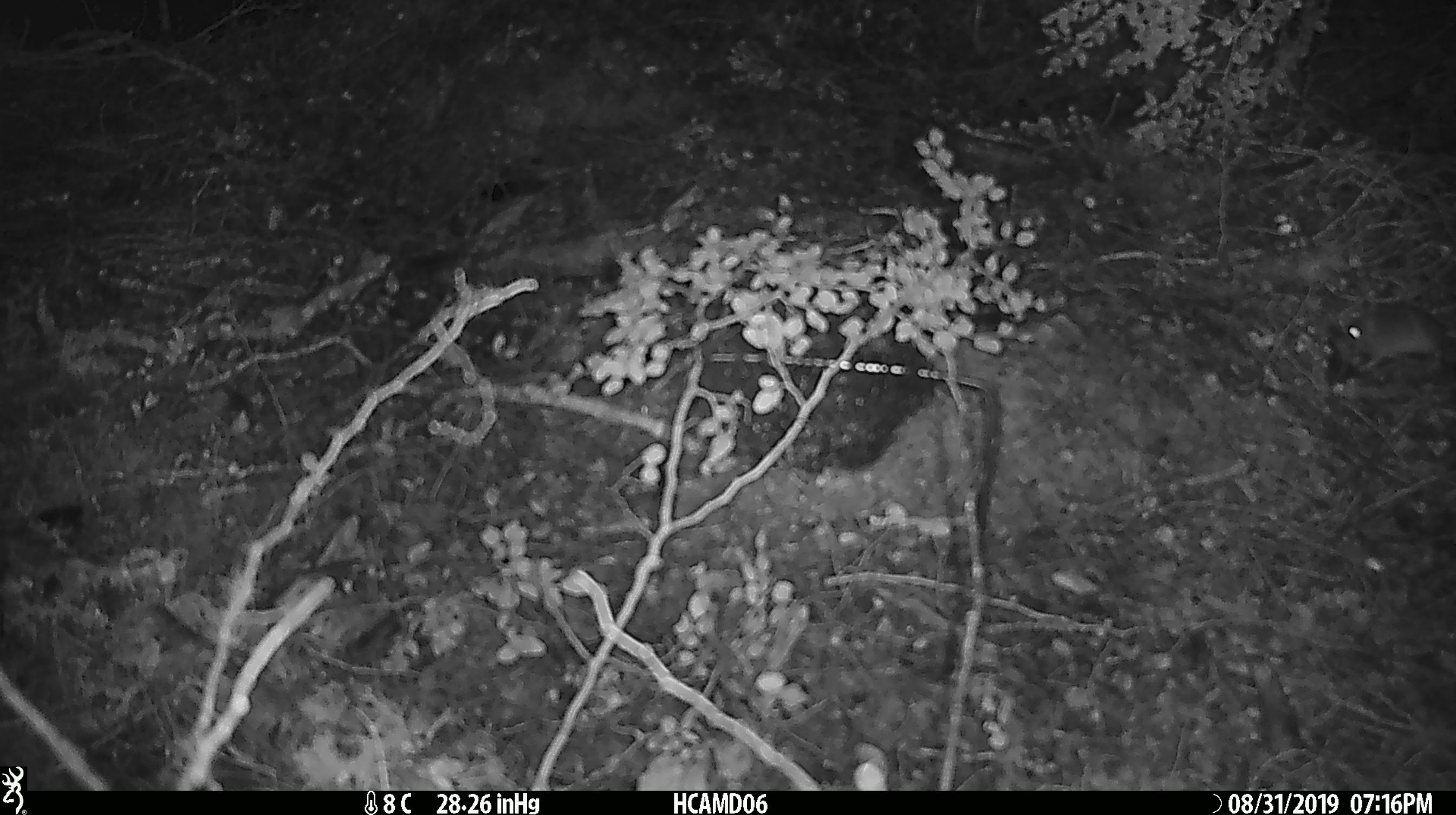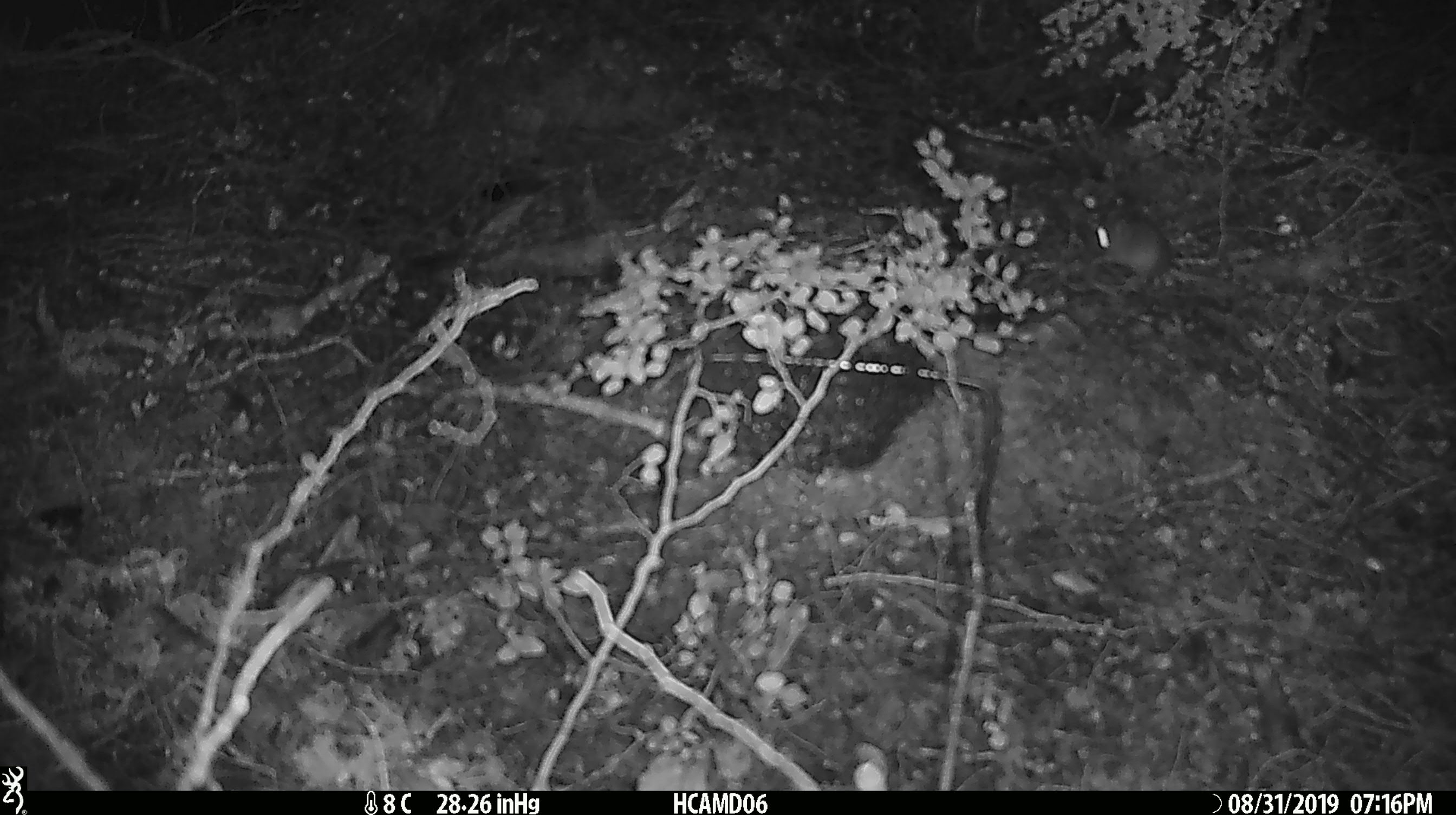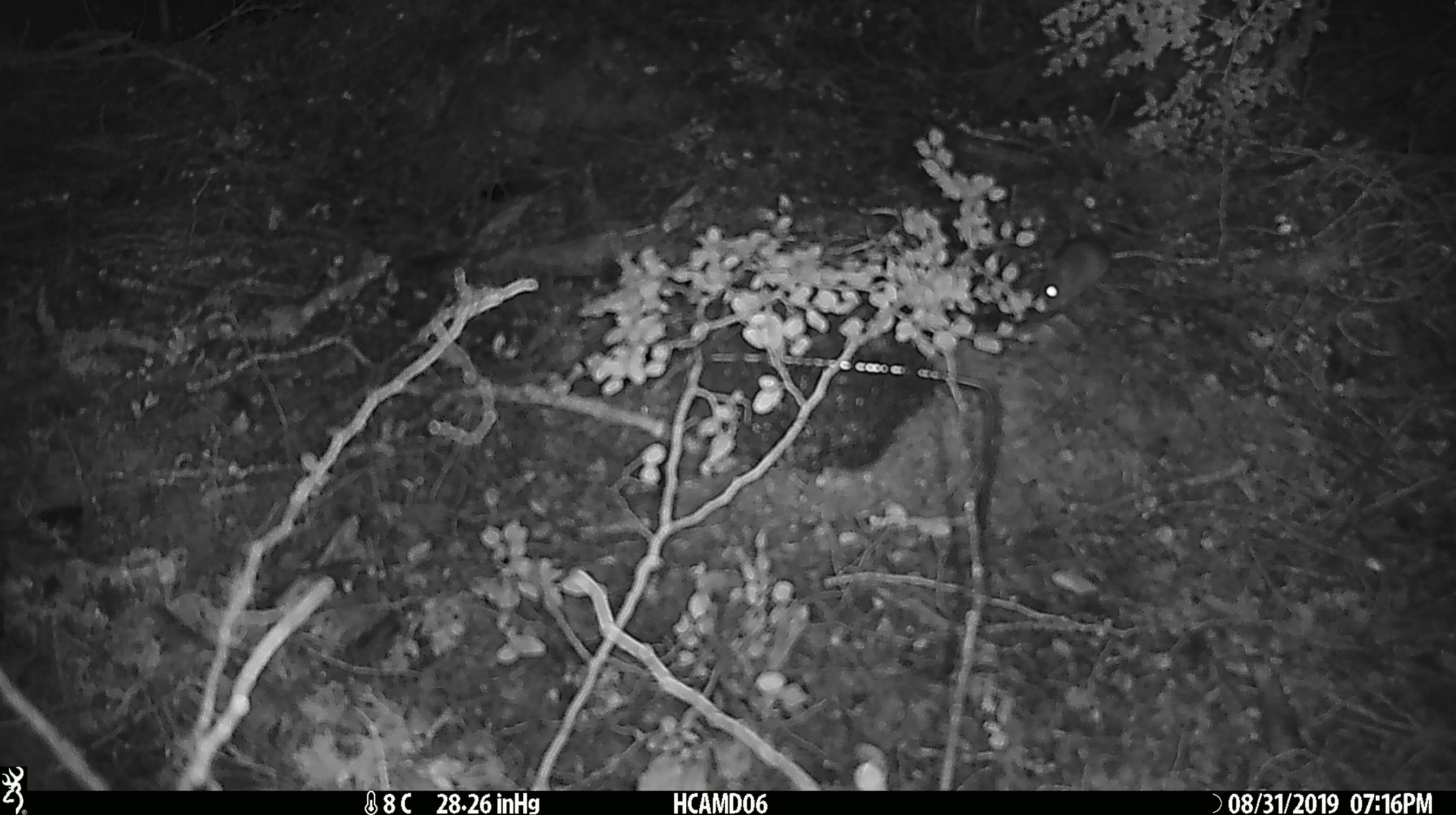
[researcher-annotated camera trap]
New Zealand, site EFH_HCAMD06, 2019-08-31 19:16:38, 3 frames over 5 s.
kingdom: Animalia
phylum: Chordata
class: Mammalia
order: Rodentia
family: Muridae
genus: Mus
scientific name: Mus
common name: mouse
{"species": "mouse (Mus)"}